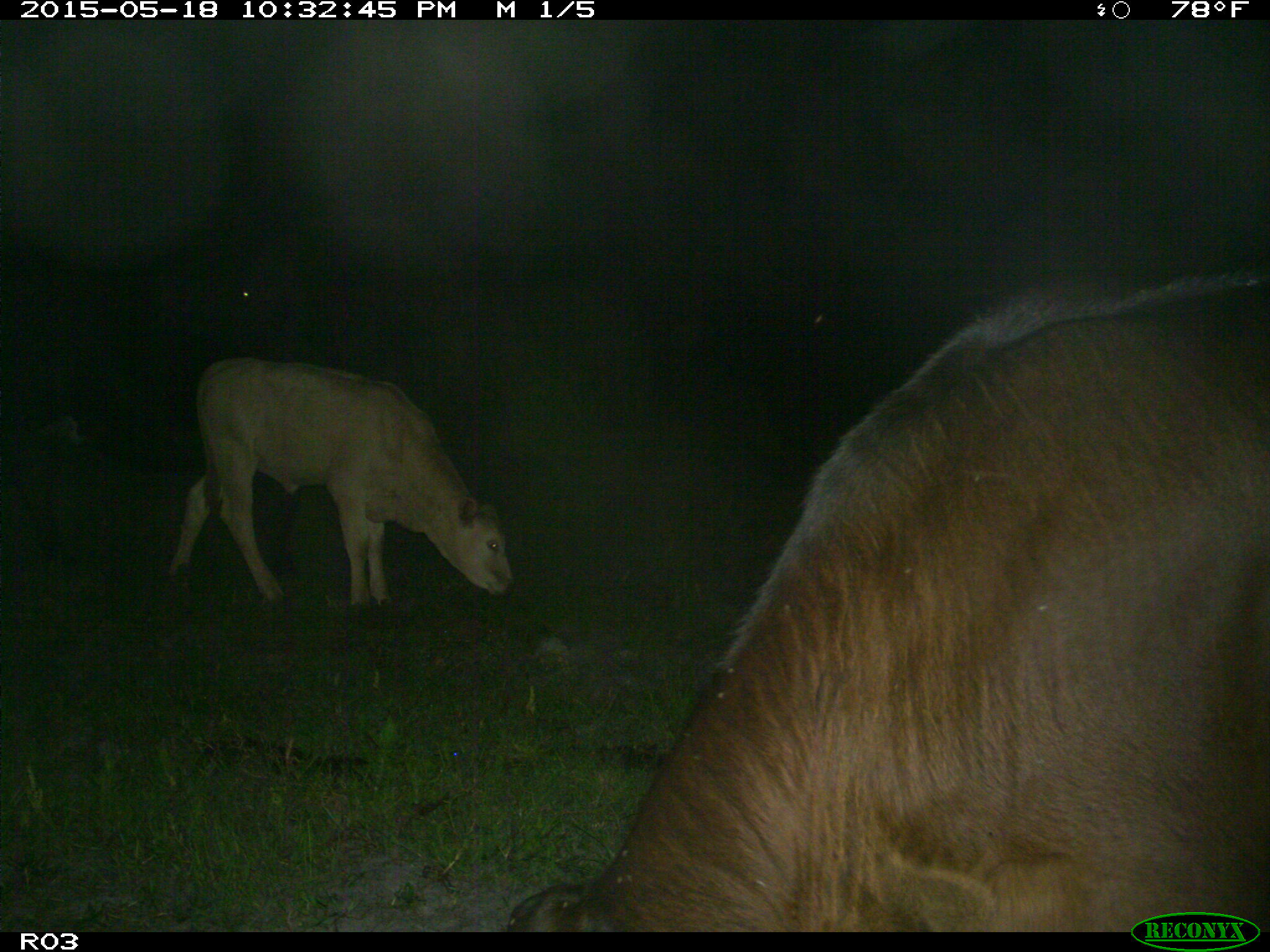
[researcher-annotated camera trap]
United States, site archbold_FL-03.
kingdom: Animalia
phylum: Chordata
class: Mammalia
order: Artiodactyla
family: Bovidae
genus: Bos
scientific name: Bos taurus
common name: domestic cow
Bos taurus (domestic cow).